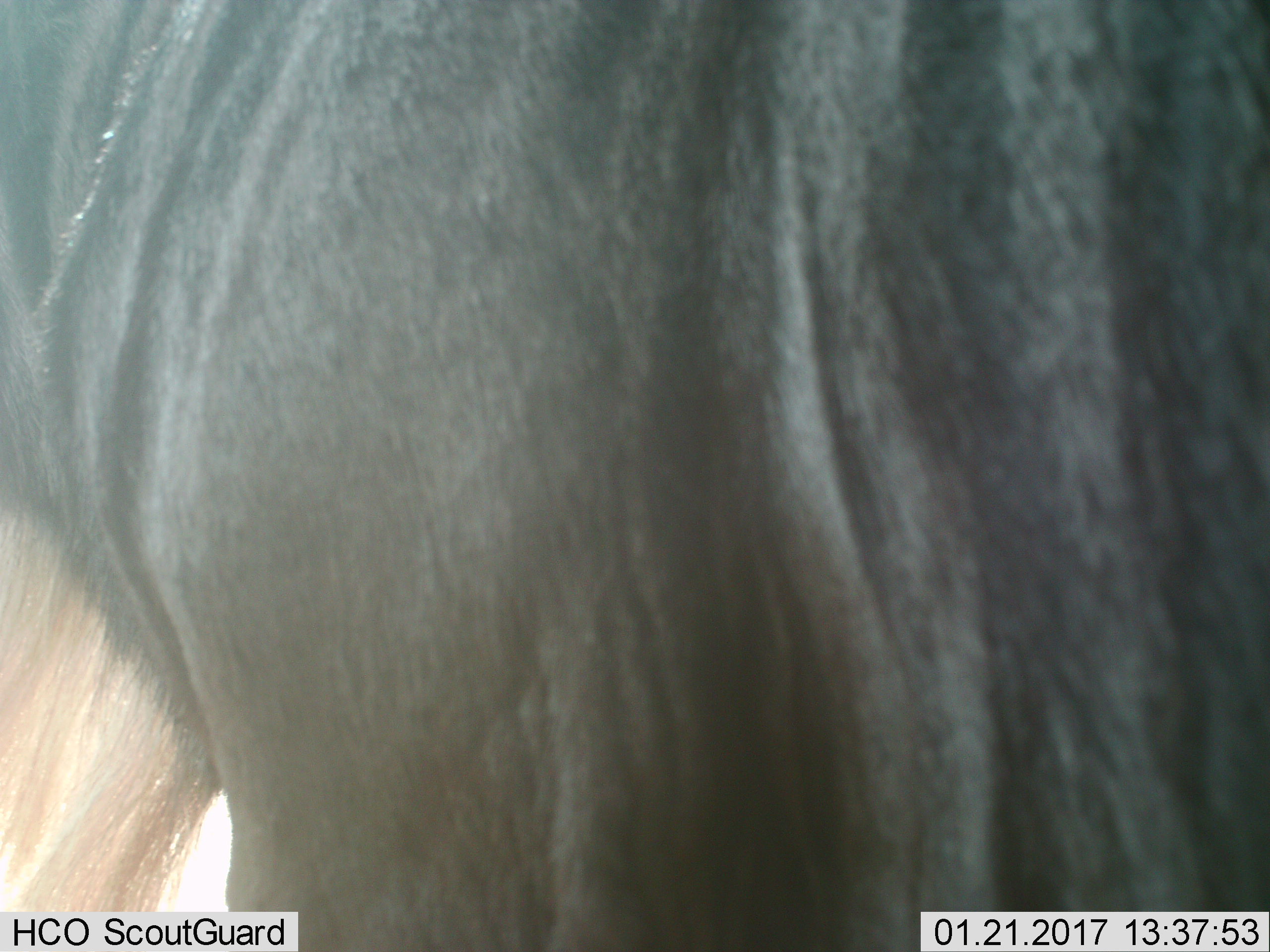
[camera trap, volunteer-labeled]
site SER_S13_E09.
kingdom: Animalia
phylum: Chordata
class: Mammalia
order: Artiodactyla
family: Bovidae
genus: Connochaetes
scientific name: Connochaetes taurinus taurinus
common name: blue wildebeest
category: wildebeestblue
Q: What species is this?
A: Wildebeestblue (blue wildebeest) (Connochaetes taurinus taurinus).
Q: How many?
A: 1.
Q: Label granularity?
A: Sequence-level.